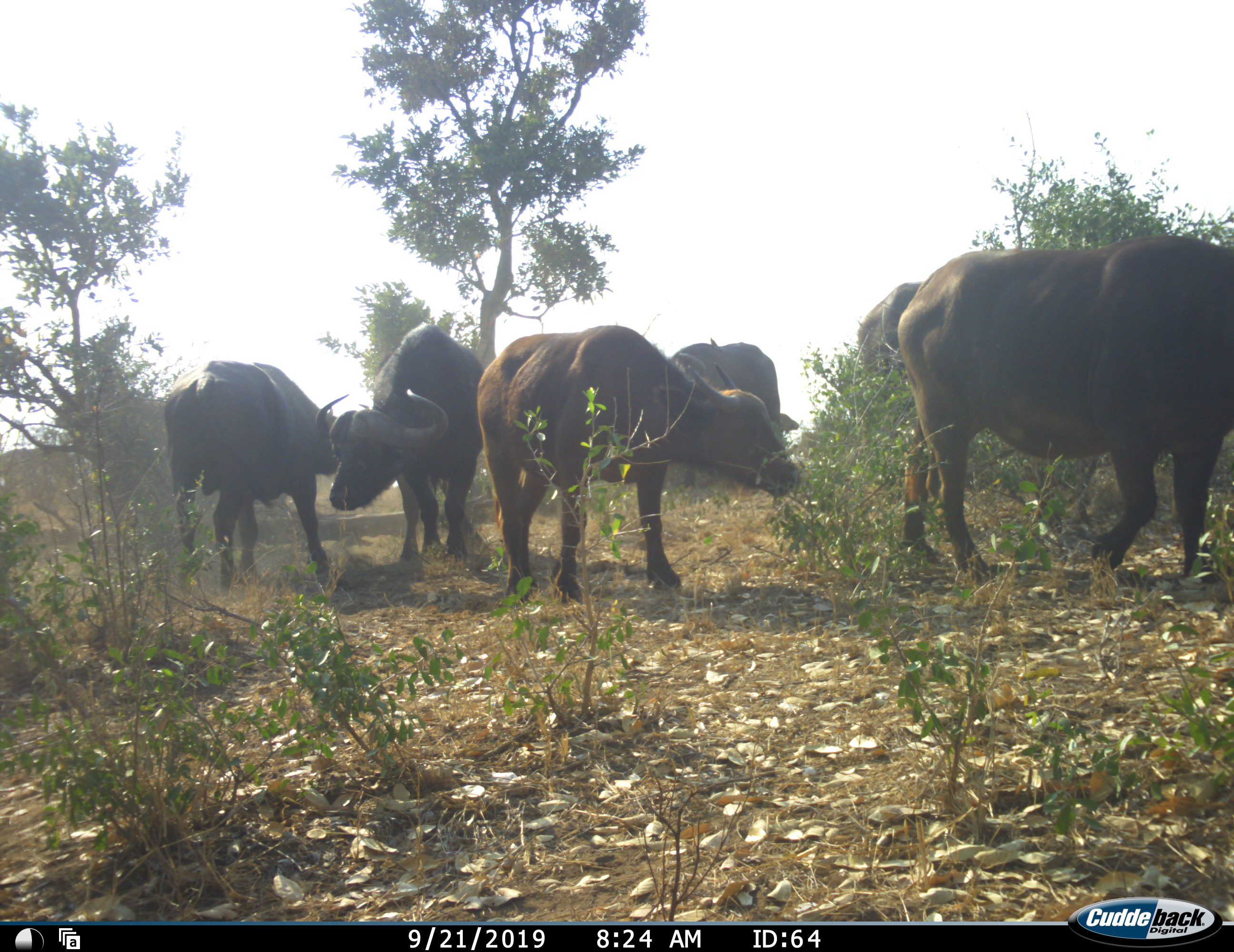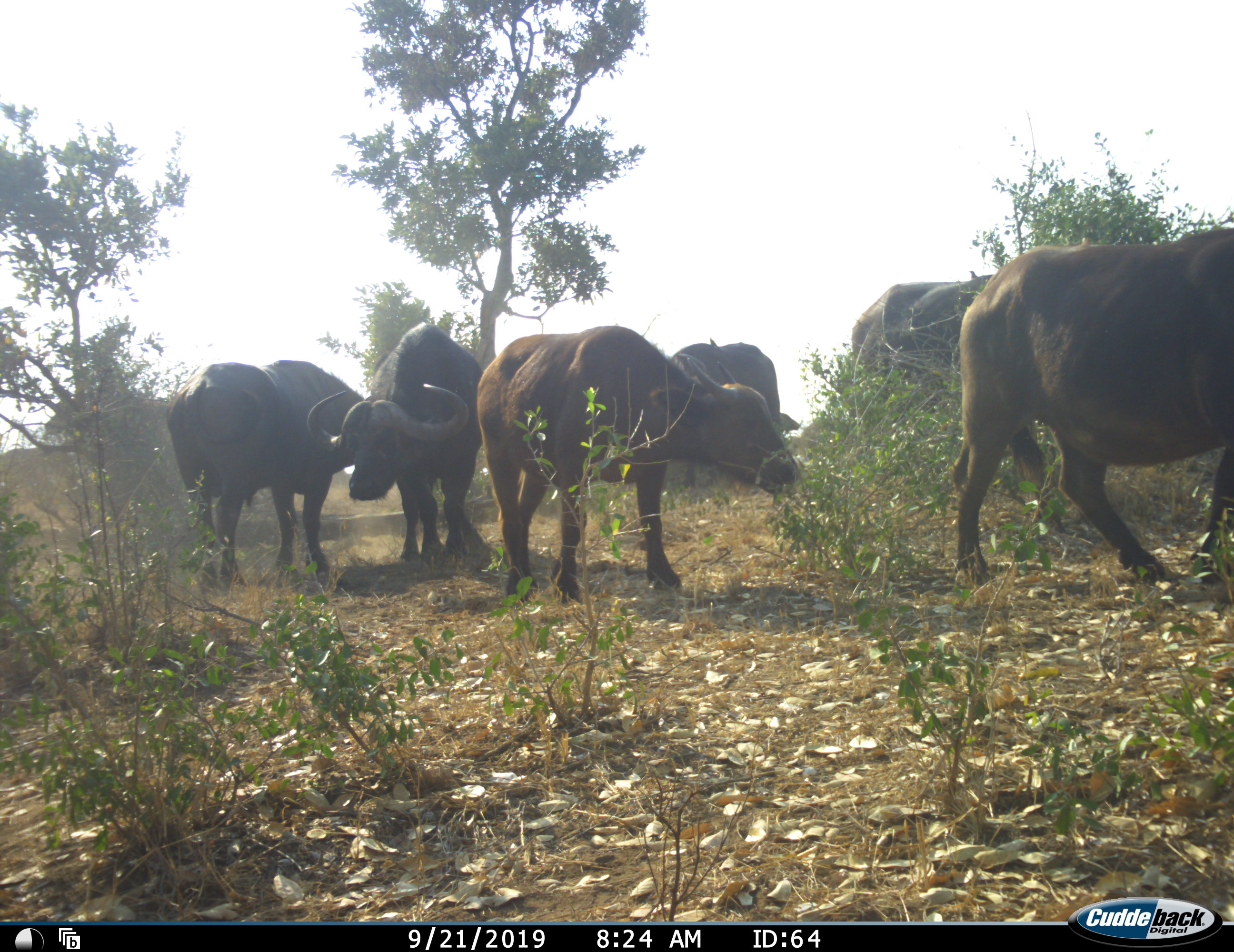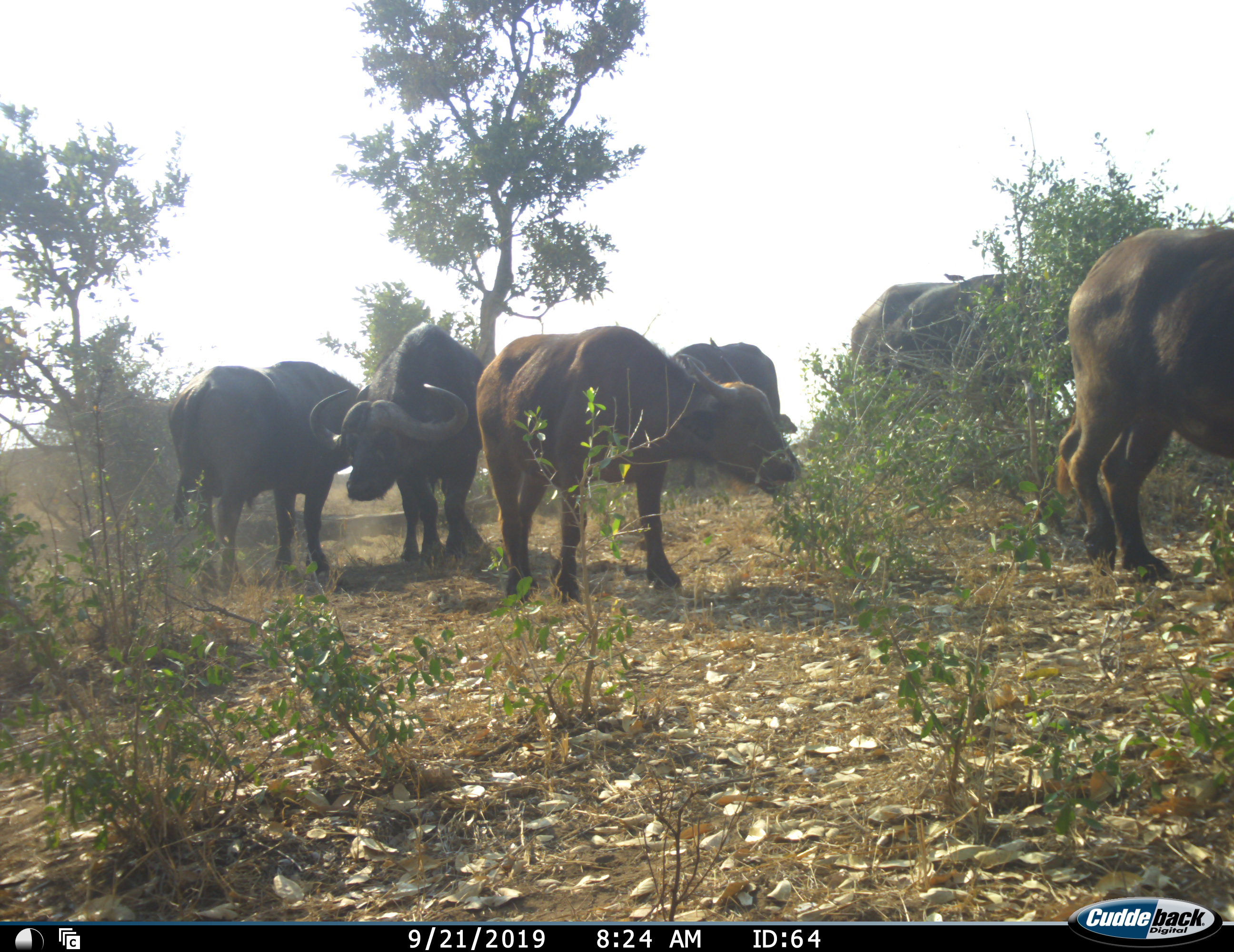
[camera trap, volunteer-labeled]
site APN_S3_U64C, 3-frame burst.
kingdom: Animalia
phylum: Chordata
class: Mammalia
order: Artiodactyla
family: Bovidae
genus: Syncerus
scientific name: Syncerus caffer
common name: african buffalo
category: buffalo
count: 7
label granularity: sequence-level